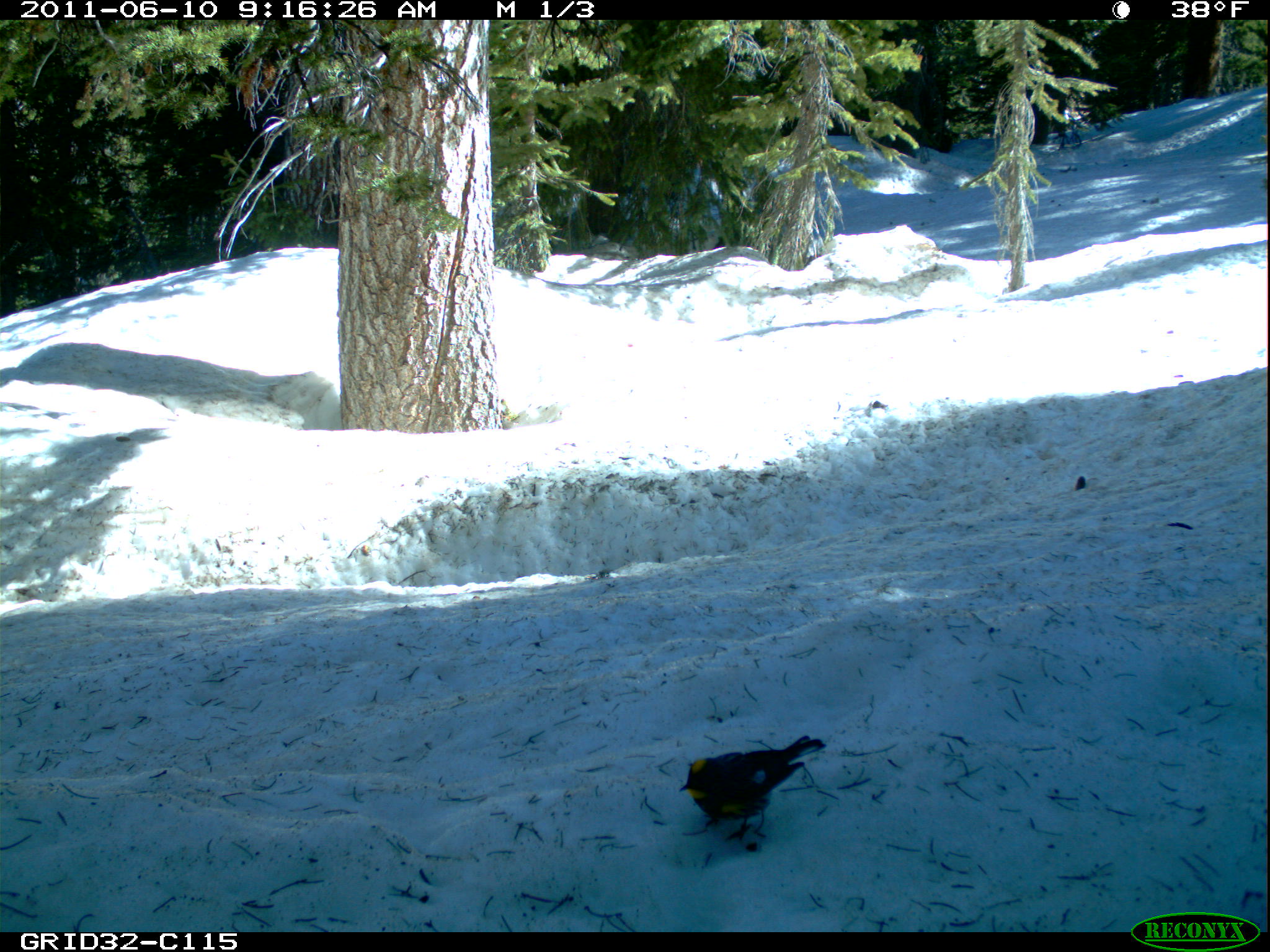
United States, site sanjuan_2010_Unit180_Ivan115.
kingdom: Animalia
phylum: Chordata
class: Aves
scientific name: Aves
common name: birds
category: unidentified bird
Unidentified bird (birds) (Aves).